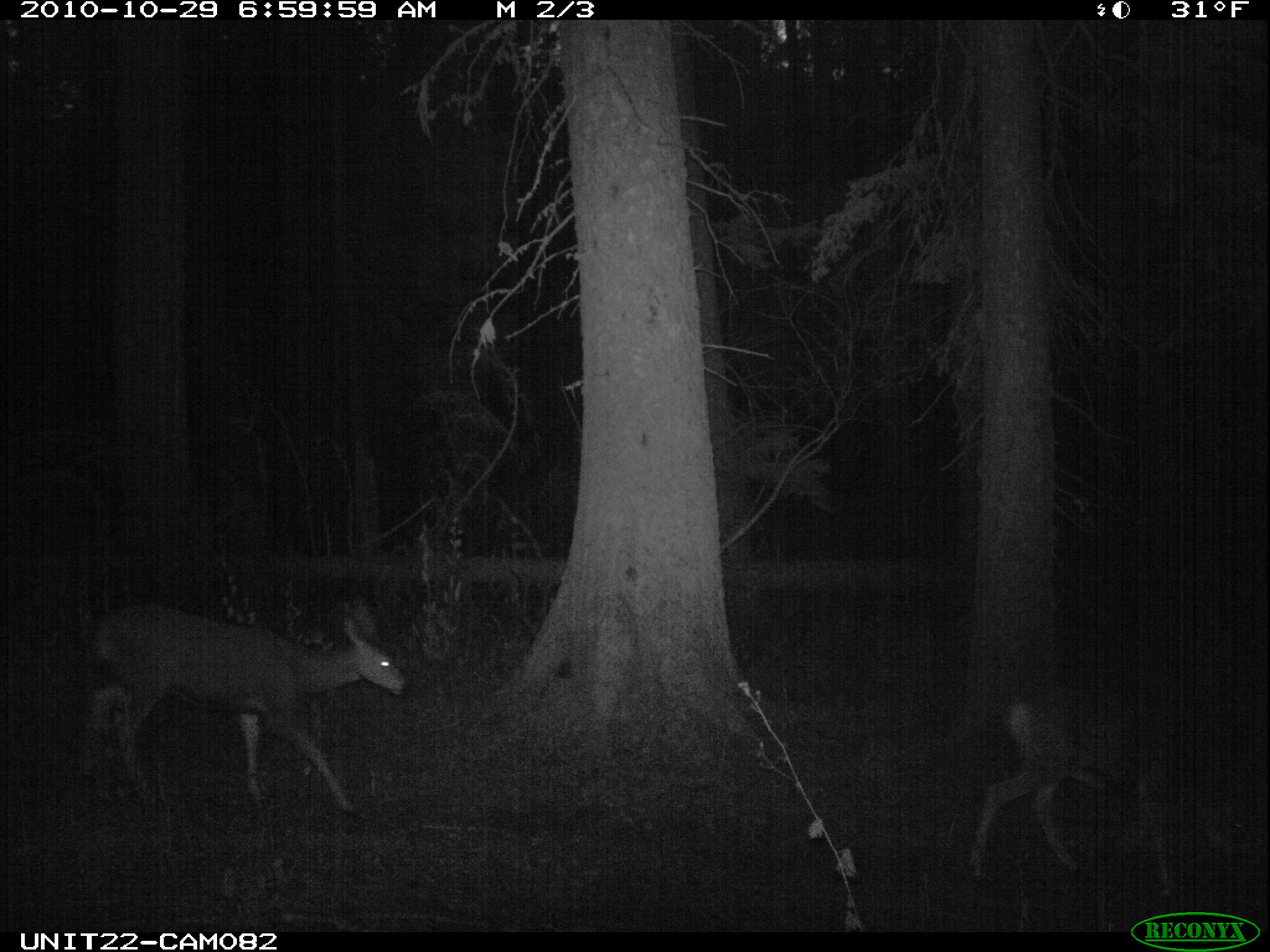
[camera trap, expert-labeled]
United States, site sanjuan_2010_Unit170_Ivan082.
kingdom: Animalia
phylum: Chordata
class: Mammalia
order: Artiodactyla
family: Cervidae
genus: Odocoileus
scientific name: Odocoileus hemionus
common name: mule deer